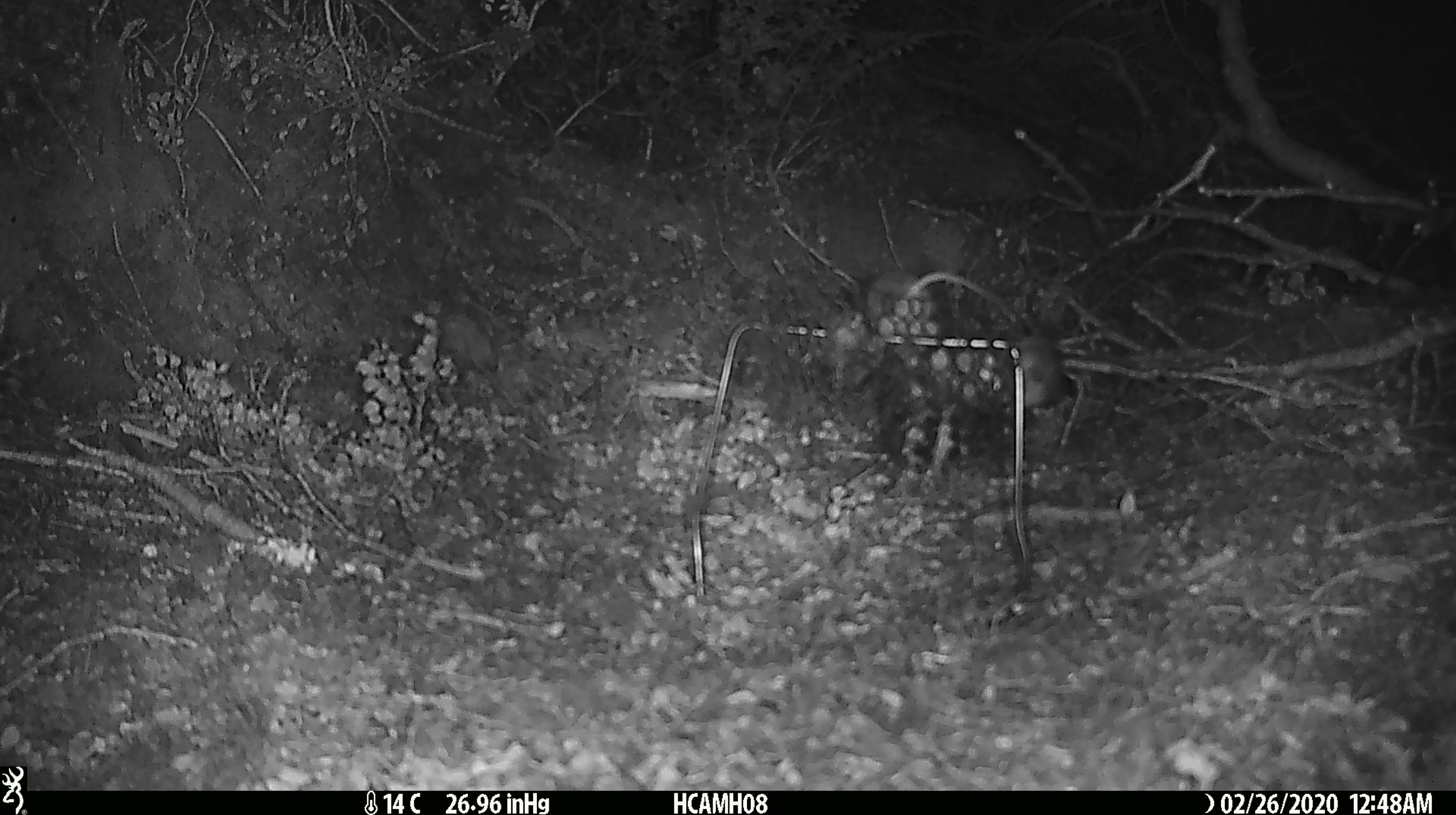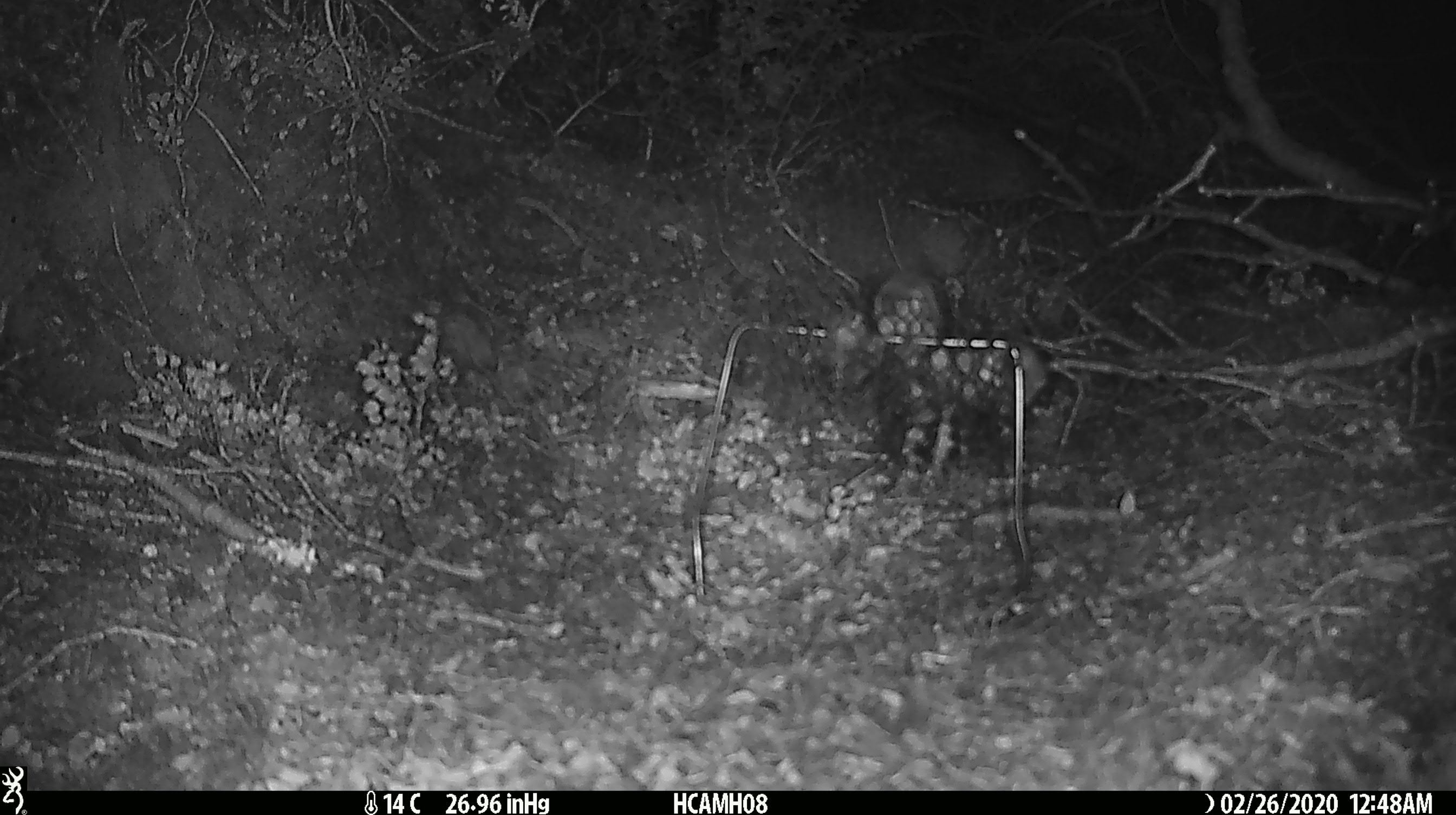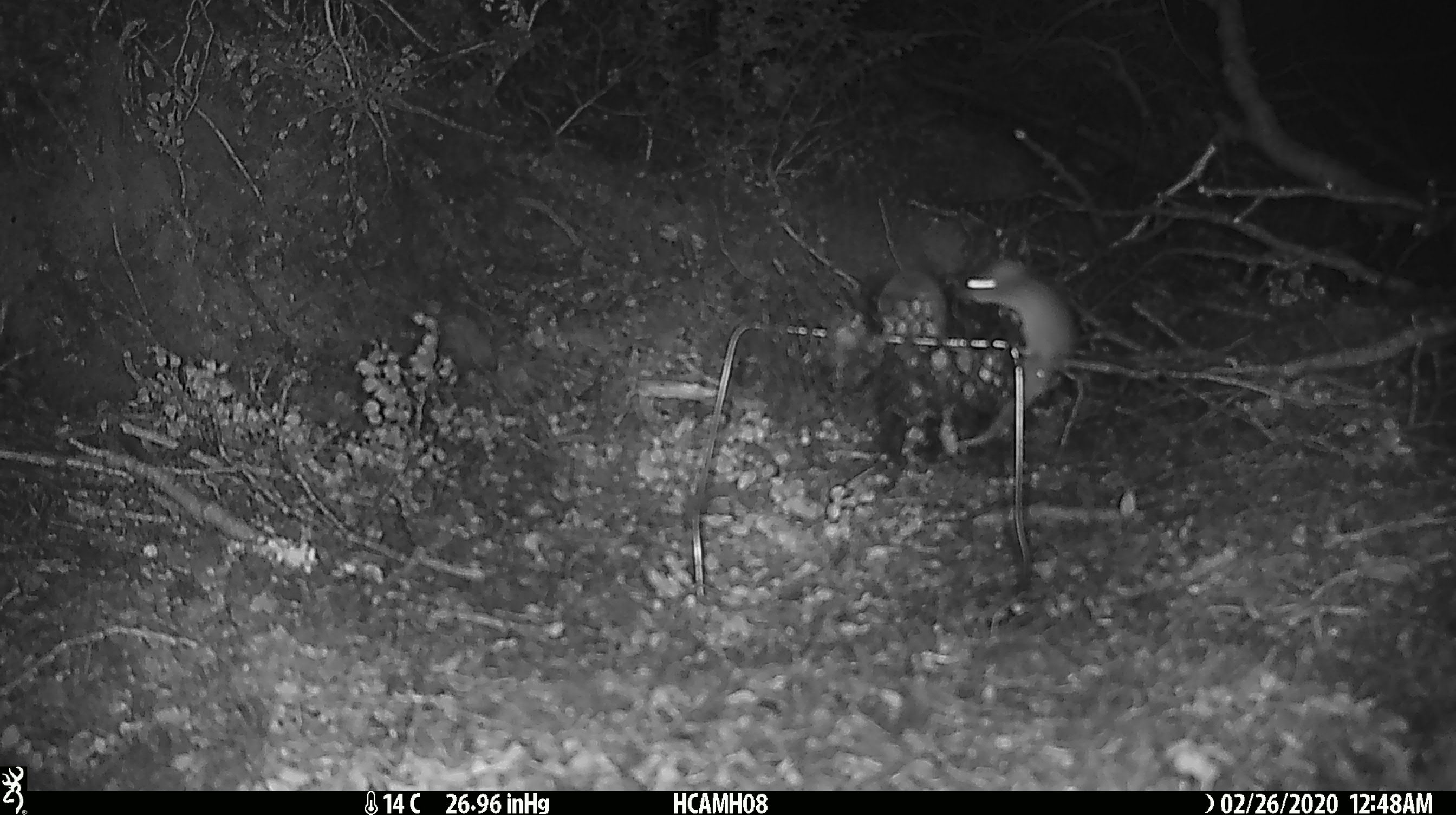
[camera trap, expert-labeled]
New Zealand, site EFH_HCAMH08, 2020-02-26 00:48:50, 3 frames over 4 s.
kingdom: Animalia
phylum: Chordata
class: Mammalia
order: Rodentia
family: Muridae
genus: Mus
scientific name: Mus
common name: mouse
Mouse (Mus).